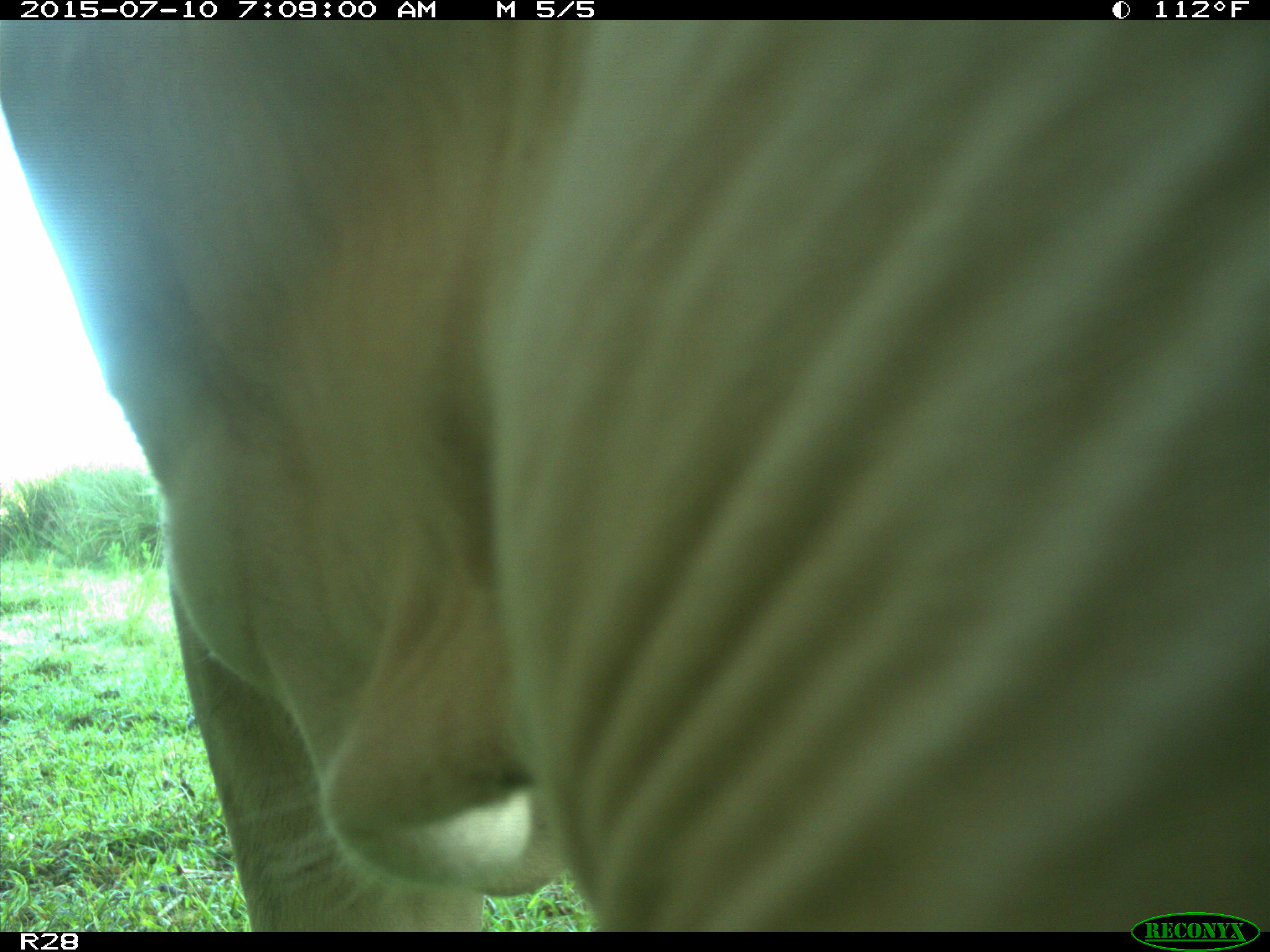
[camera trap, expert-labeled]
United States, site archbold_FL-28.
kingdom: Animalia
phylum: Chordata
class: Mammalia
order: Artiodactyla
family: Bovidae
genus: Bos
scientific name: Bos taurus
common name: domestic cow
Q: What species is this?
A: Bos taurus (domestic cow).